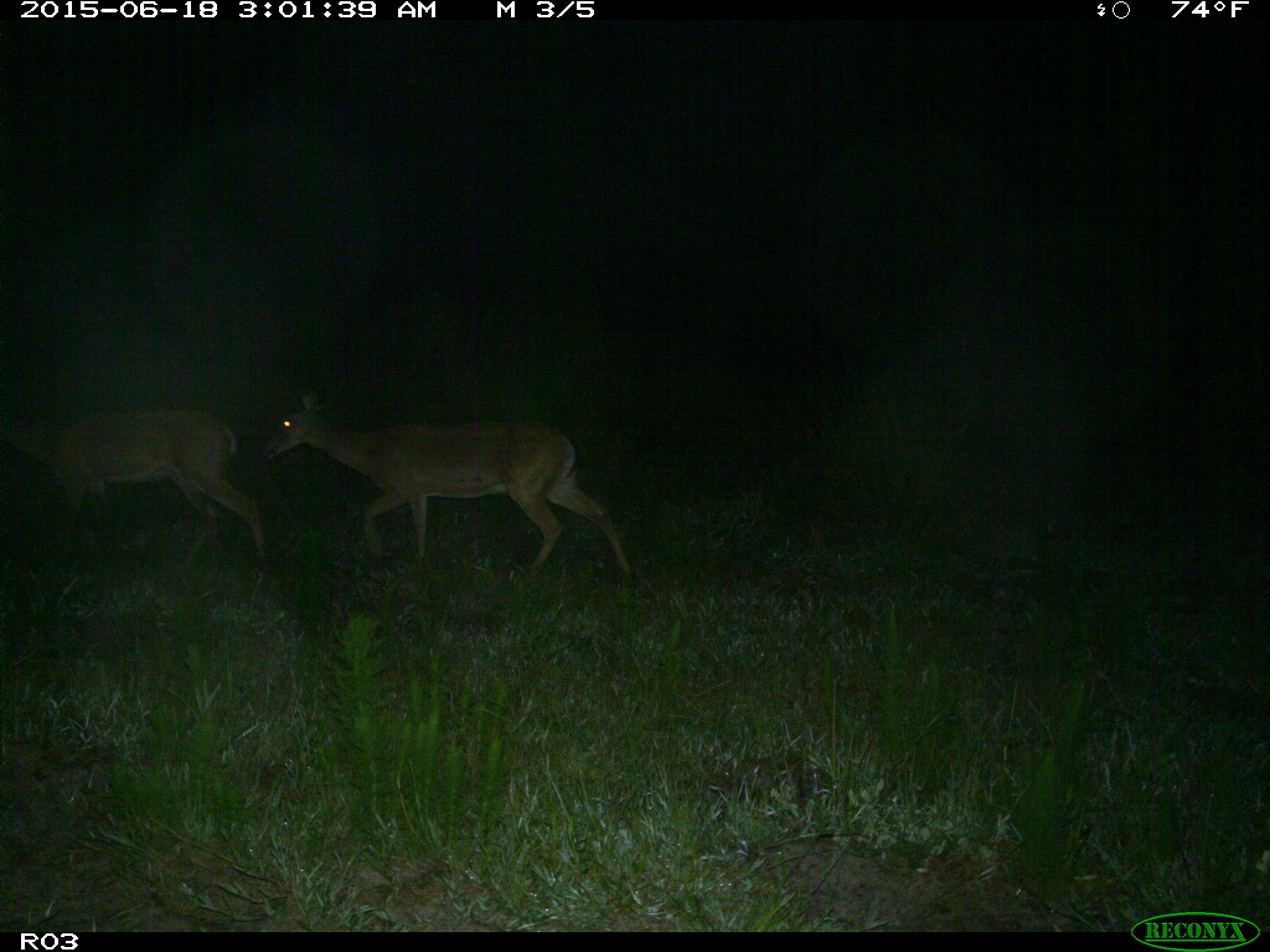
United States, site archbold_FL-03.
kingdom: Animalia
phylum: Chordata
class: Mammalia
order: Artiodactyla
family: Cervidae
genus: Odocoileus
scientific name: Odocoileus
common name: deer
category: unidentified deer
Unidentified deer (deer) (Odocoileus).